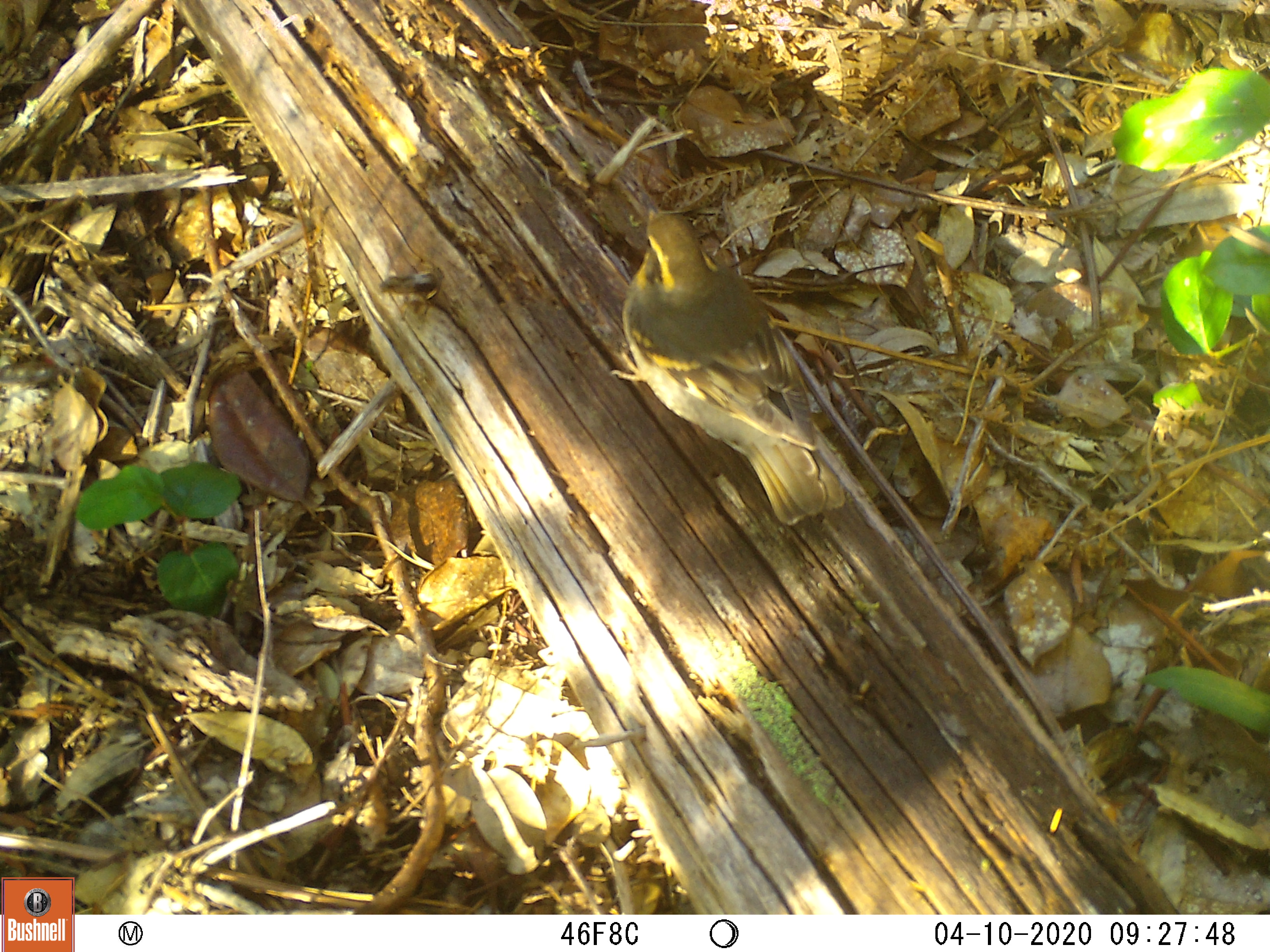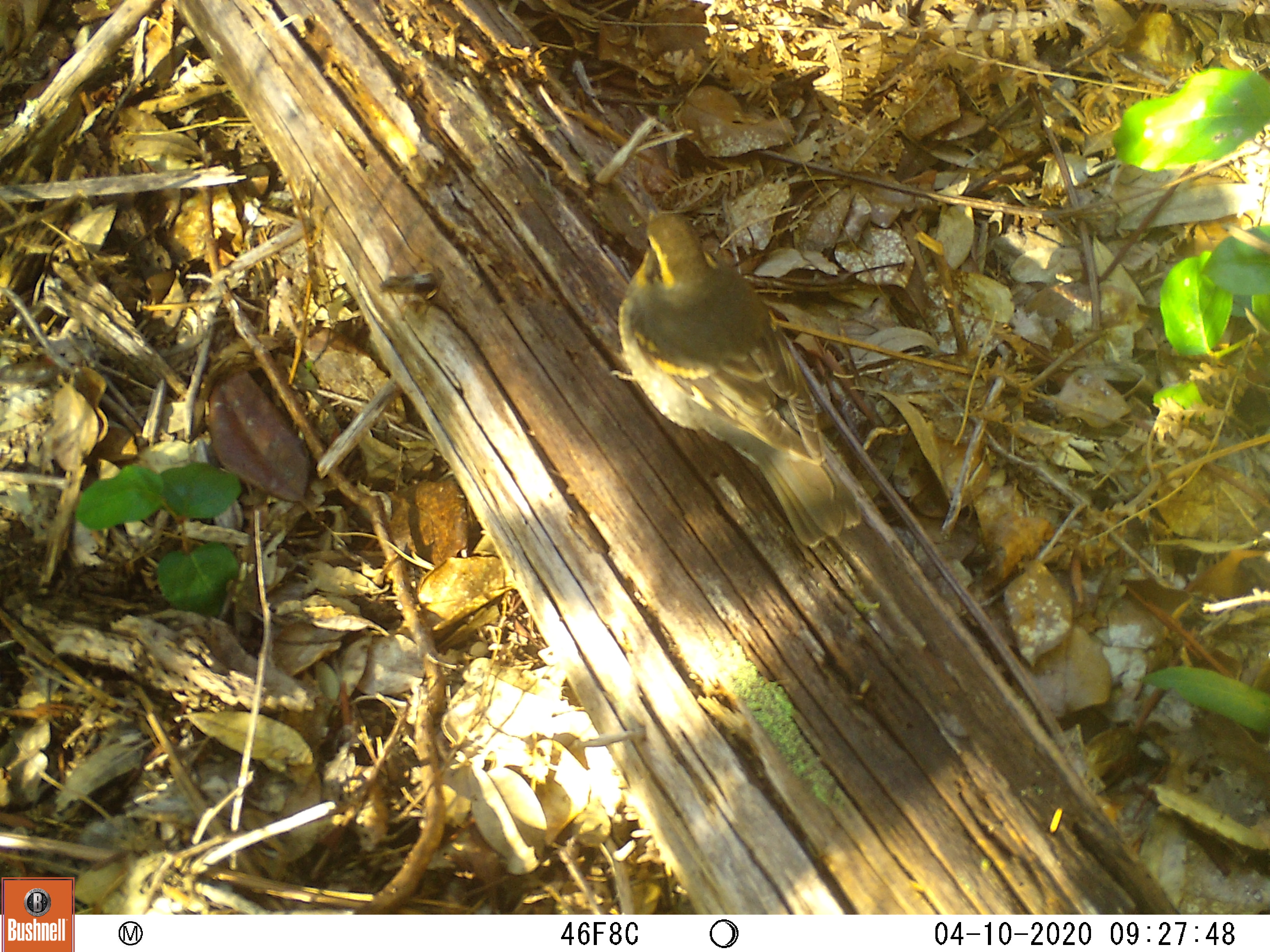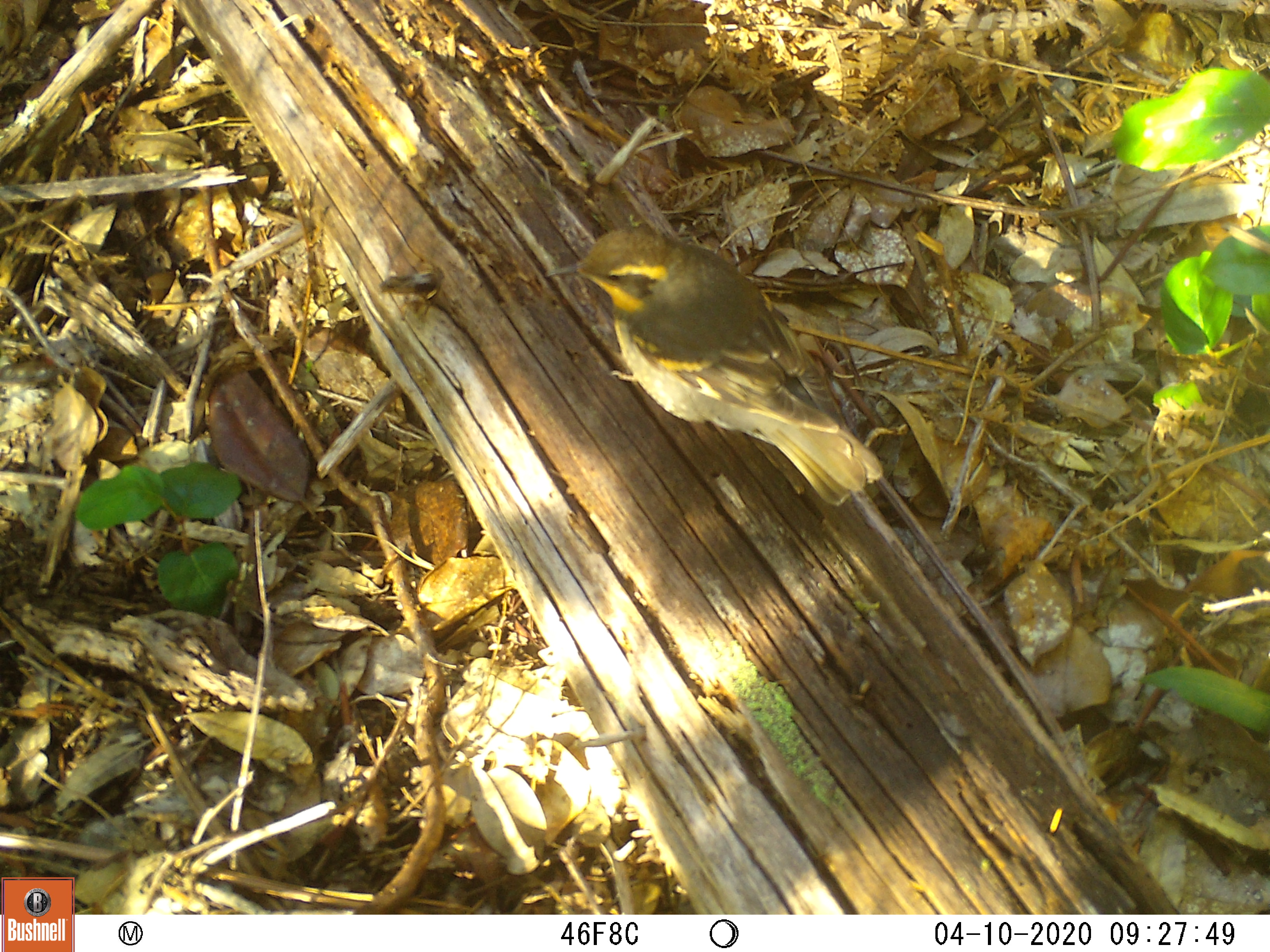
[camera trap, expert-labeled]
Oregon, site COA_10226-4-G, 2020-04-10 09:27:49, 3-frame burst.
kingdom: Animalia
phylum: Chordata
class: Aves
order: Passeriformes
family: Turdidae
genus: Ixoreus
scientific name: Ixoreus naevius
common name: varied thrush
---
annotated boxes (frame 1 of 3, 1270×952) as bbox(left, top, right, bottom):
varied thrush: bbox(607, 190, 838, 516)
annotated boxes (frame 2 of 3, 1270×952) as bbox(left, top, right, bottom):
varied thrush: bbox(609, 203, 853, 548)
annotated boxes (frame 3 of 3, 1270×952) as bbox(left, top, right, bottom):
varied thrush: bbox(552, 222, 875, 498)